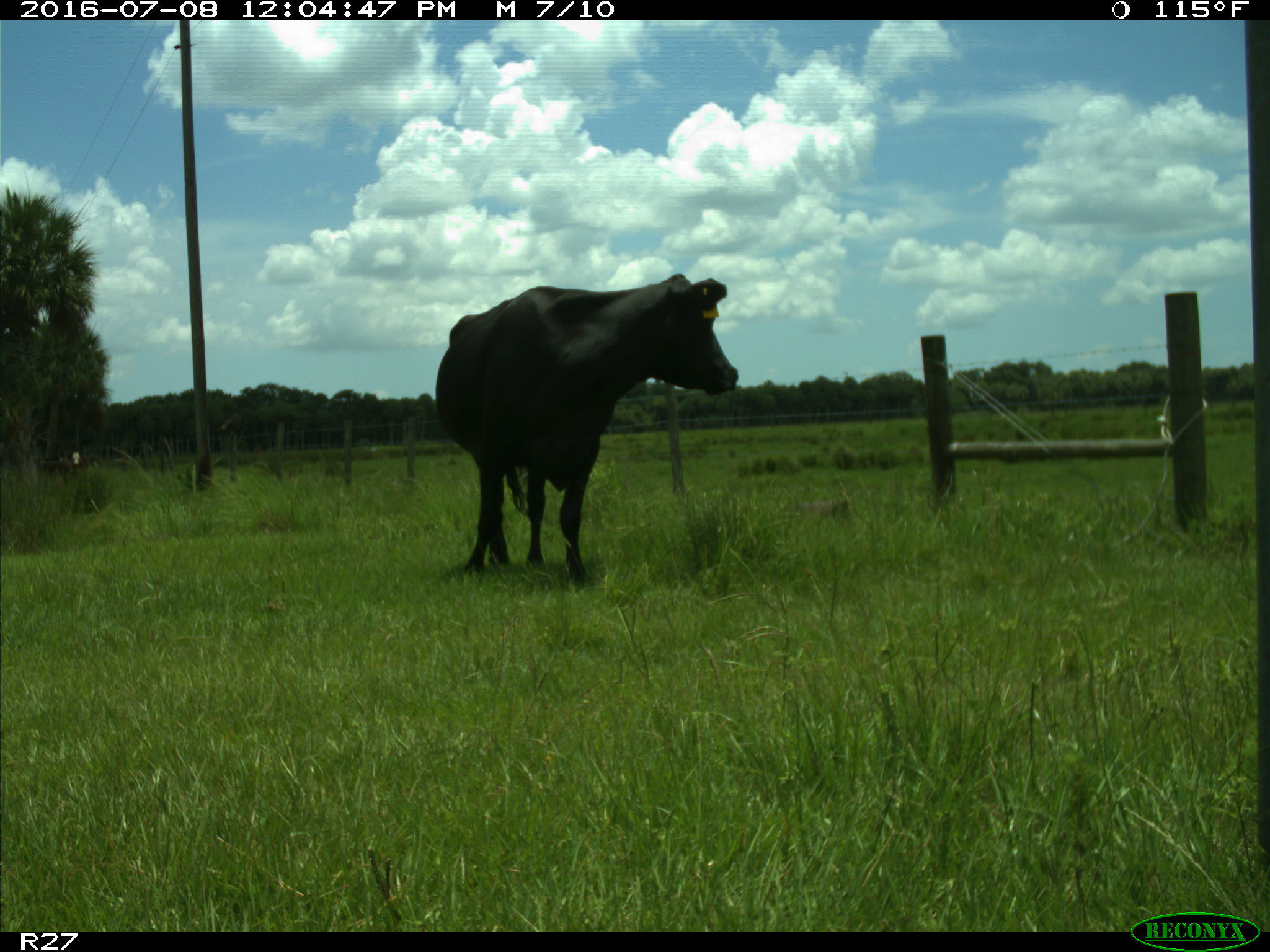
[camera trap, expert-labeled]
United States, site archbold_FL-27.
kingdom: Animalia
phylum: Chordata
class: Mammalia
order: Artiodactyla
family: Bovidae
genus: Bos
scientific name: Bos taurus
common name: domestic cow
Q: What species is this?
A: Bos taurus (domestic cow).